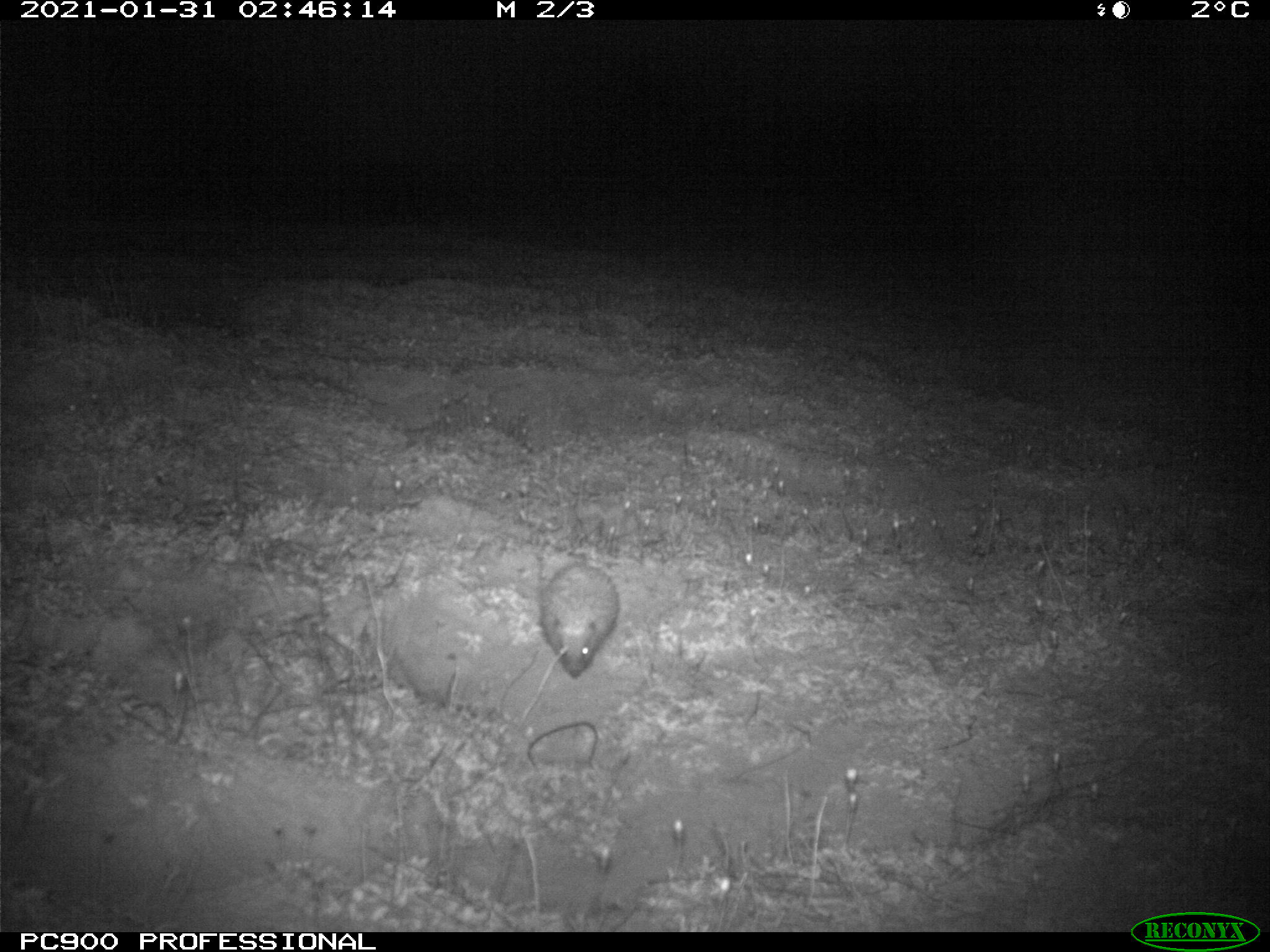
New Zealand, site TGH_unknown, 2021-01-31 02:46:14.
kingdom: Animalia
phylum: Chordata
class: Mammalia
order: Eulipotyphla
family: Erinaceidae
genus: Erinaceus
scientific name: Erinaceus europaeus europaeus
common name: european hedgehog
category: hedgehog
Hedgehog (european hedgehog) (Erinaceus europaeus europaeus).